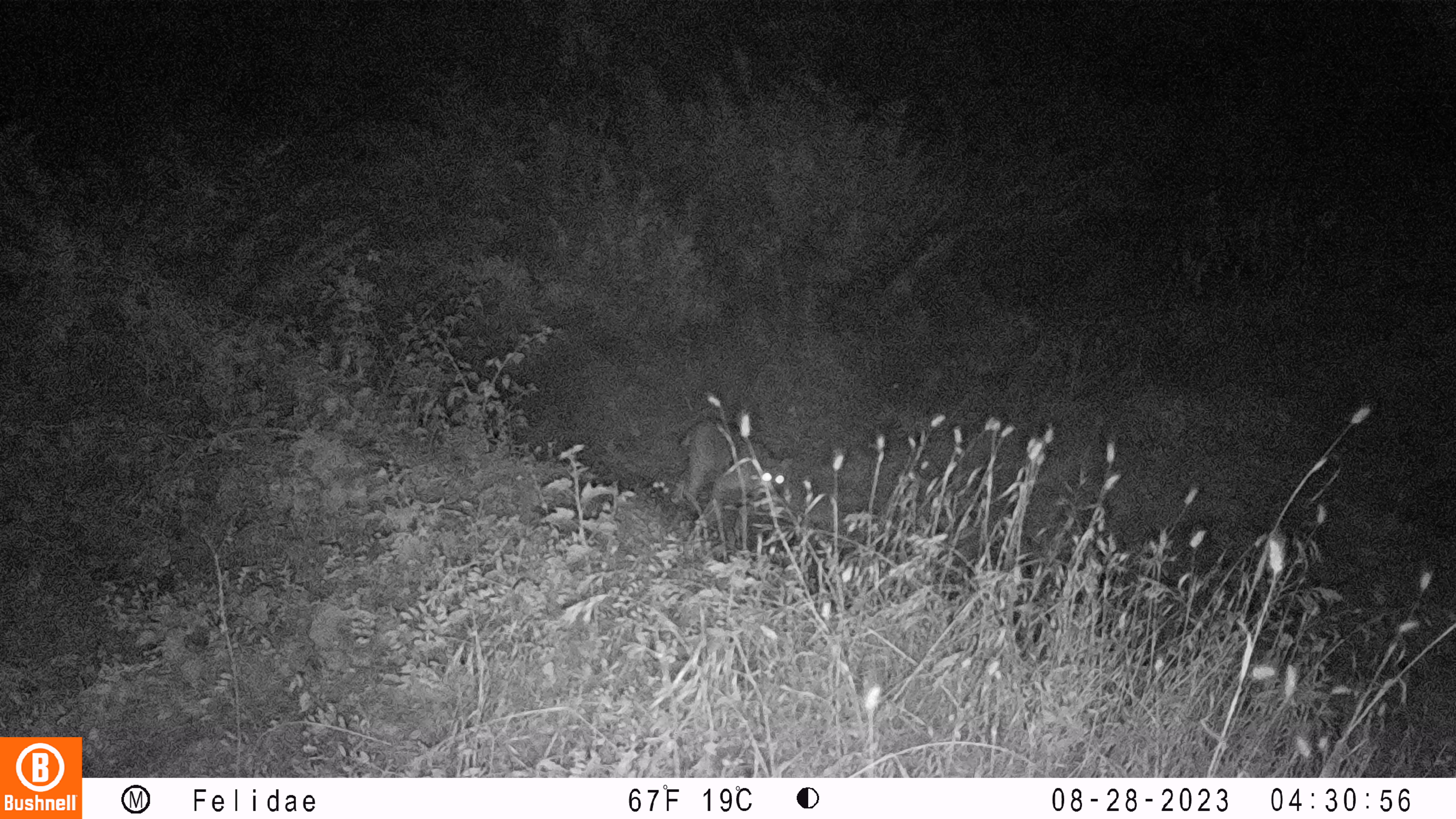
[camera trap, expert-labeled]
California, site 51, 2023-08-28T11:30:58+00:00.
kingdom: Animalia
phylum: Chordata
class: Mammalia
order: Carnivora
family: Felidae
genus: Lynx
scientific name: Lynx rufus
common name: bobcat